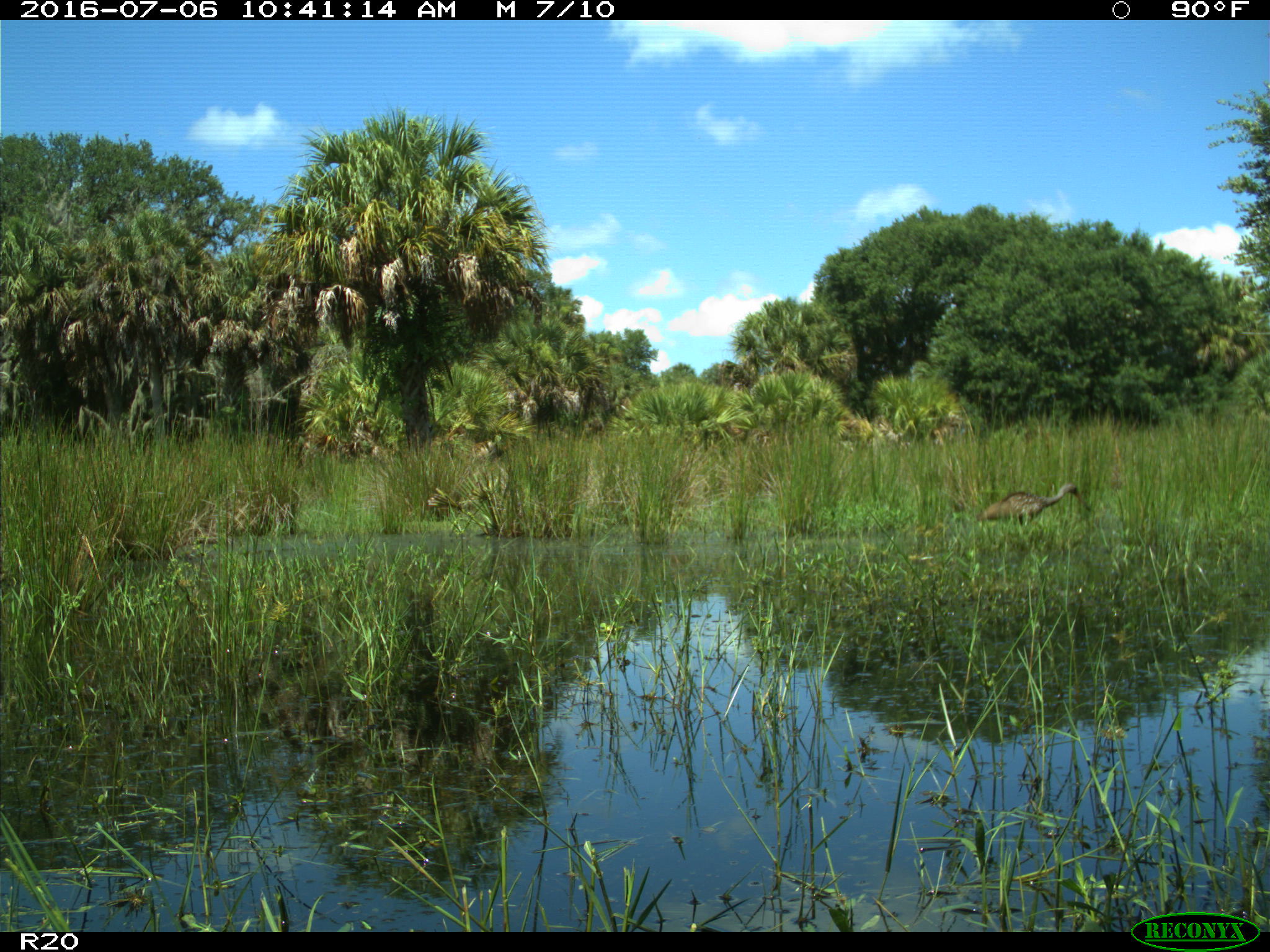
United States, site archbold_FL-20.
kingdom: Animalia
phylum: Chordata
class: Aves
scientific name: Aves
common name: birds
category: unidentified bird